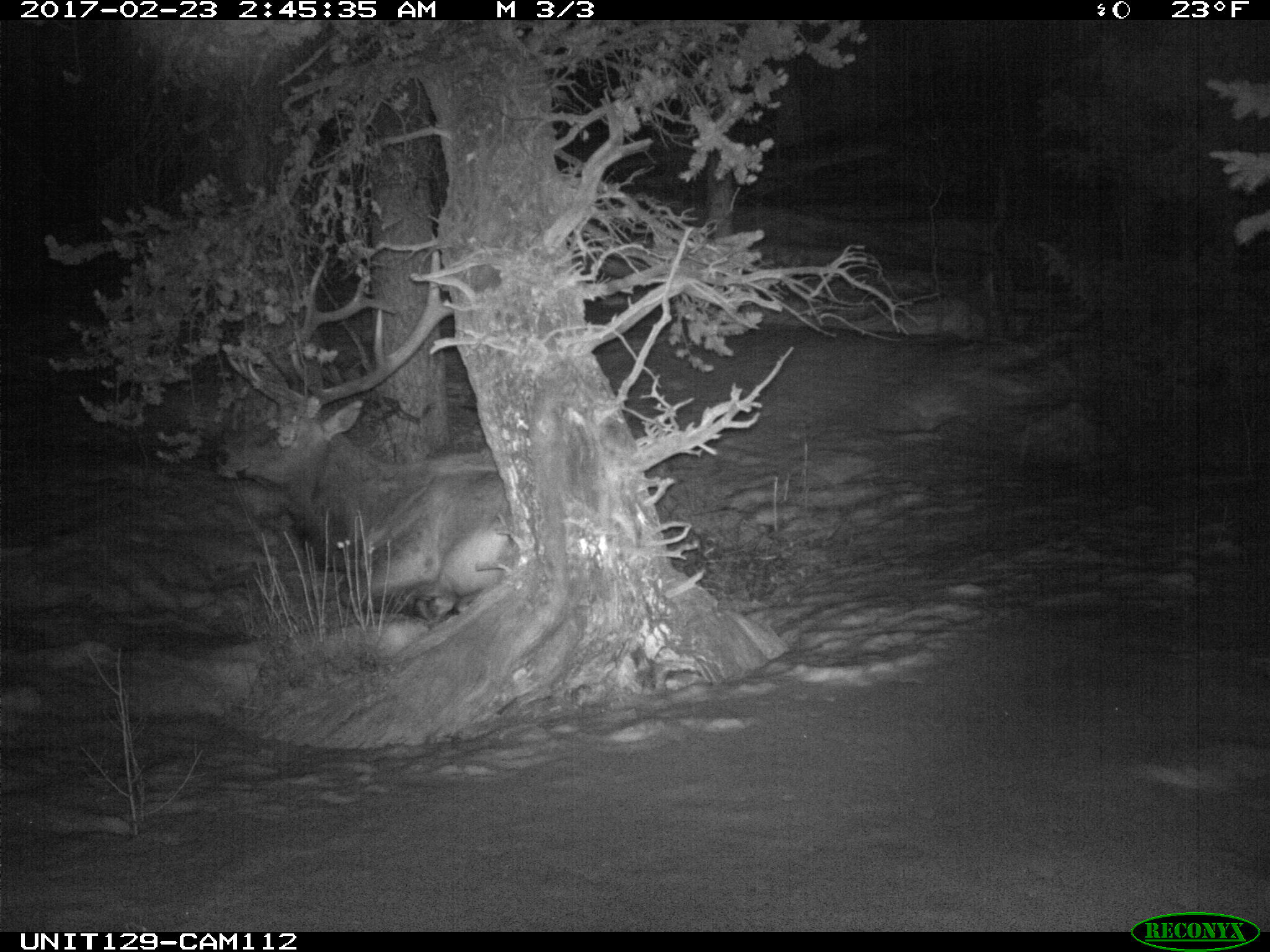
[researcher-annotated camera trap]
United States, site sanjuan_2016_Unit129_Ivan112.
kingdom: Animalia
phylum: Chordata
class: Mammalia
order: Artiodactyla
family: Cervidae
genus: Cervus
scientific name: Cervus elaphus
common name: red deer